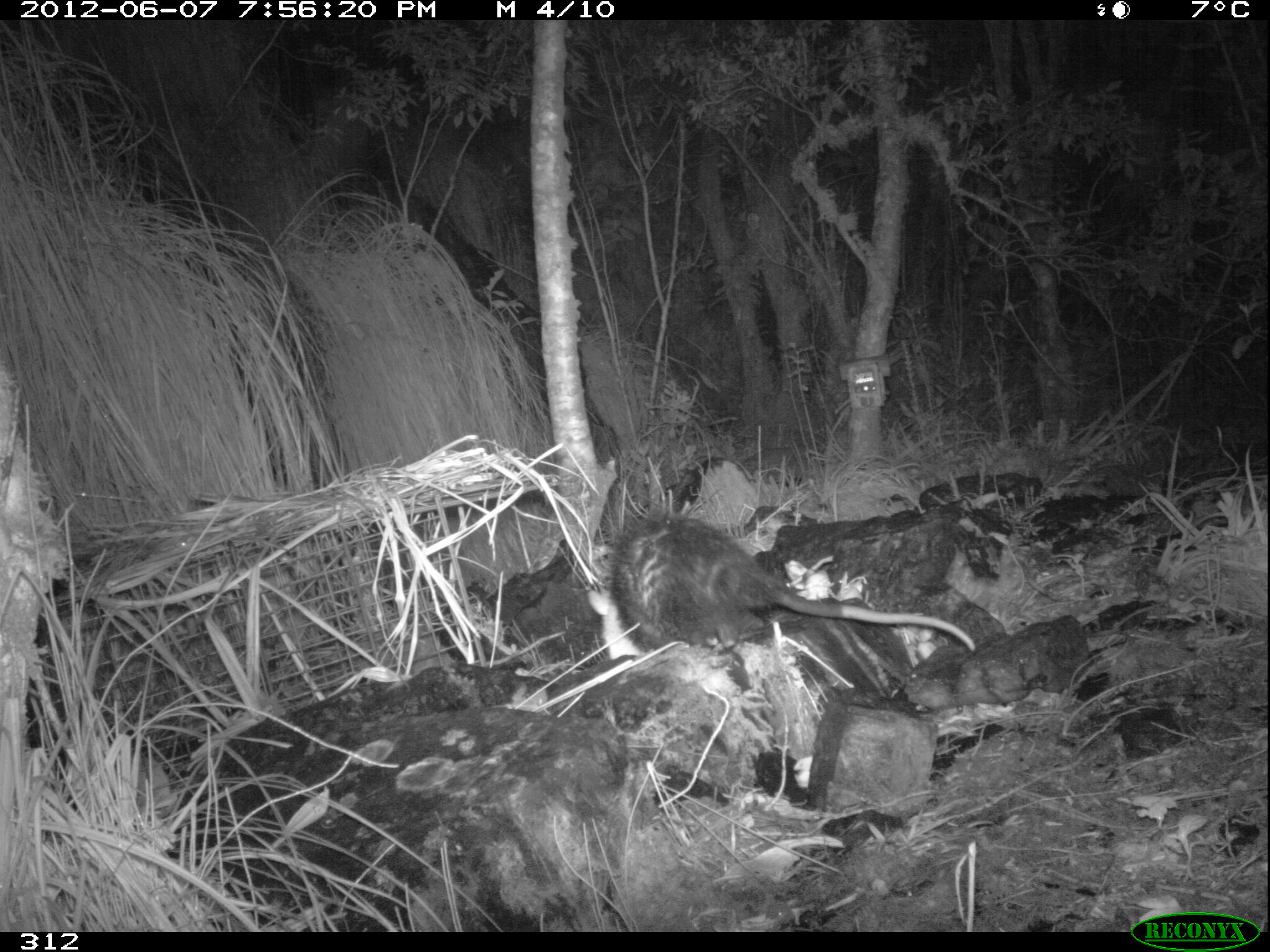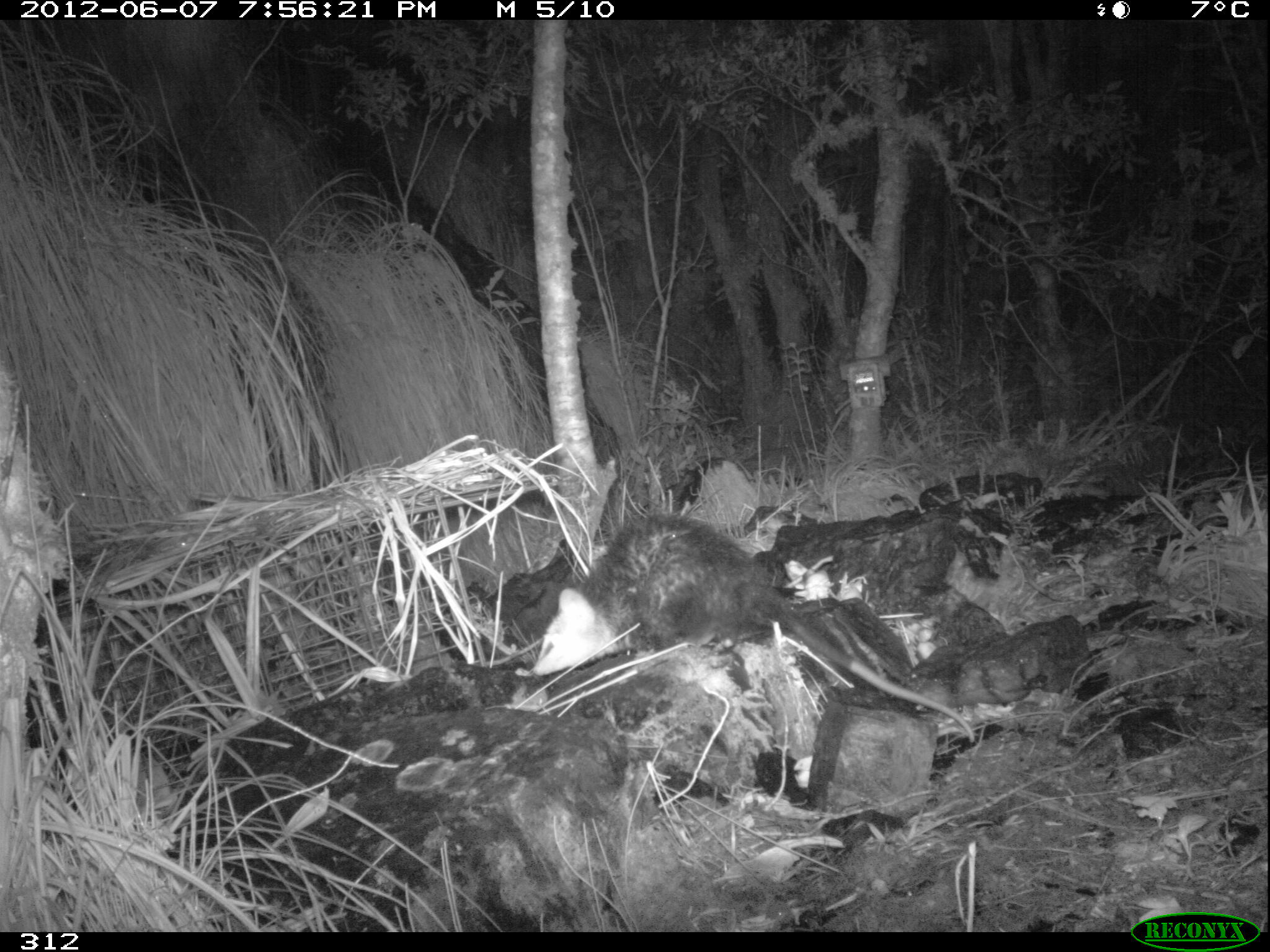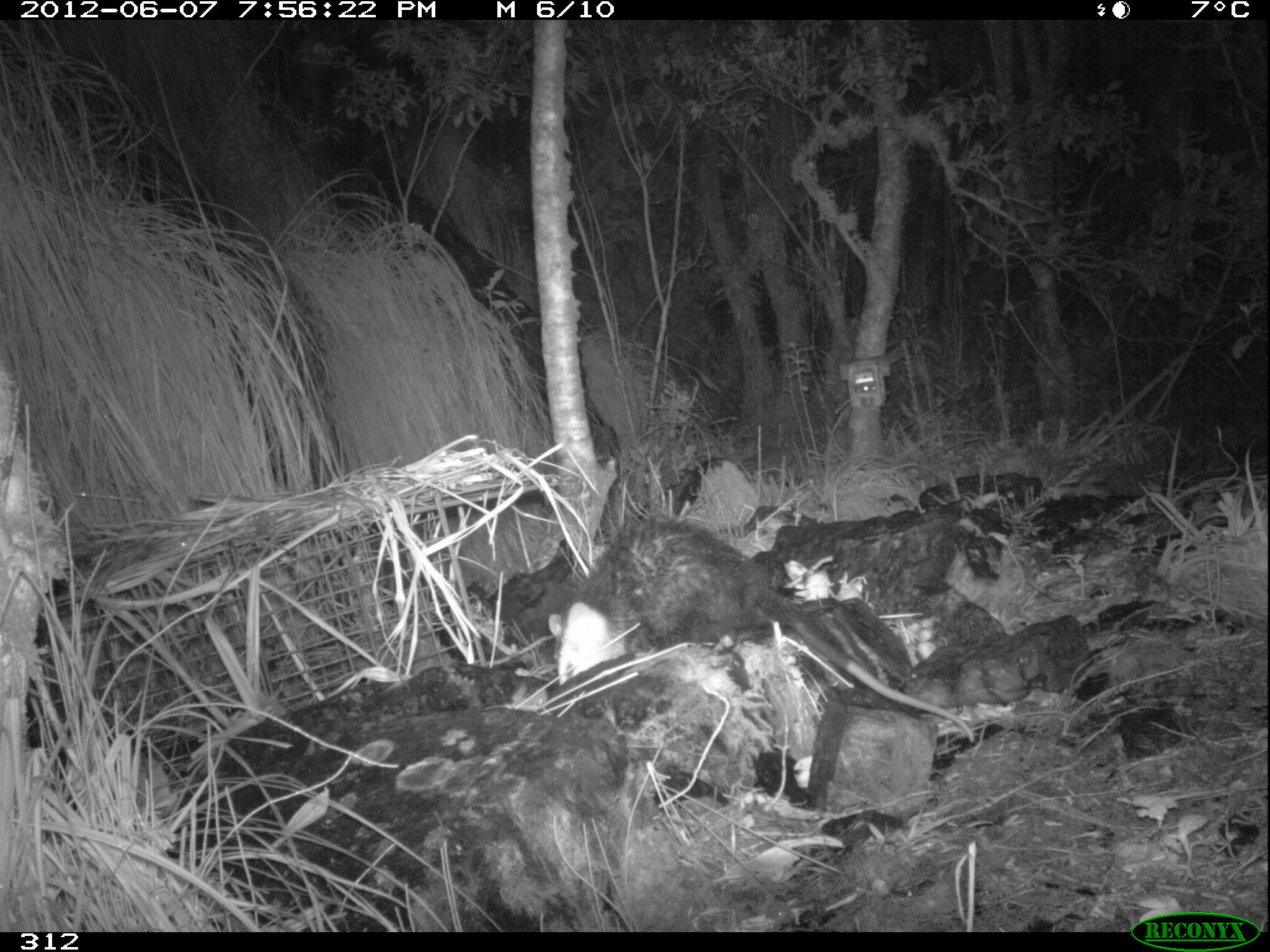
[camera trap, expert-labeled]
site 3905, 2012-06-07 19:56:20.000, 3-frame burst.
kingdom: Animalia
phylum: Chordata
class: Mammalia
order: Didelphimorphia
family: Didelphidae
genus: Didelphis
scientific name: Didelphis pernigra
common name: andean white-eared opossum